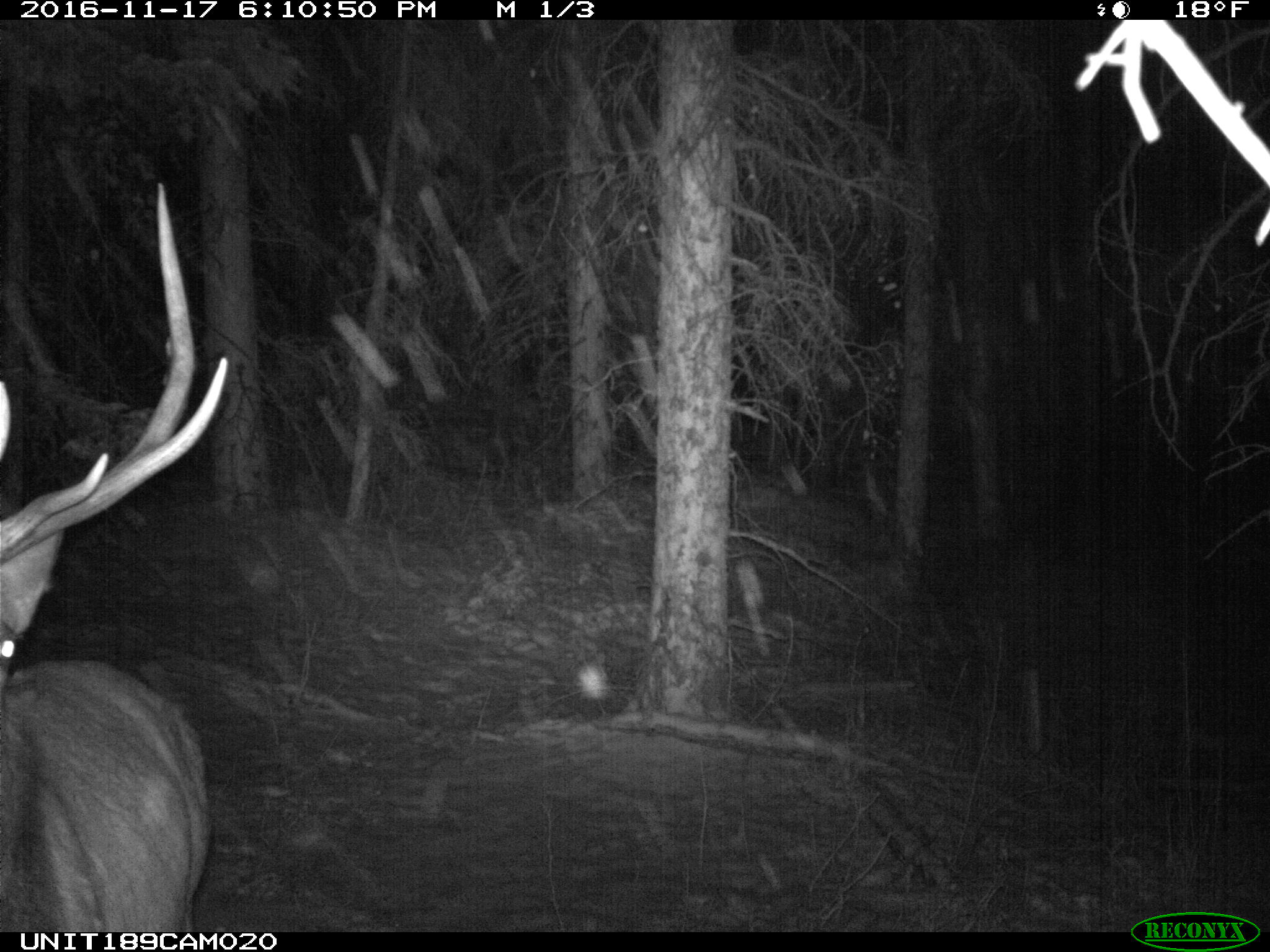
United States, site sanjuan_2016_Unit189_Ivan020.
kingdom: Animalia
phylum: Chordata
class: Mammalia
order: Artiodactyla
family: Cervidae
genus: Cervus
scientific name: Cervus elaphus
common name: red deer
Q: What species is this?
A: Cervus elaphus (red deer).